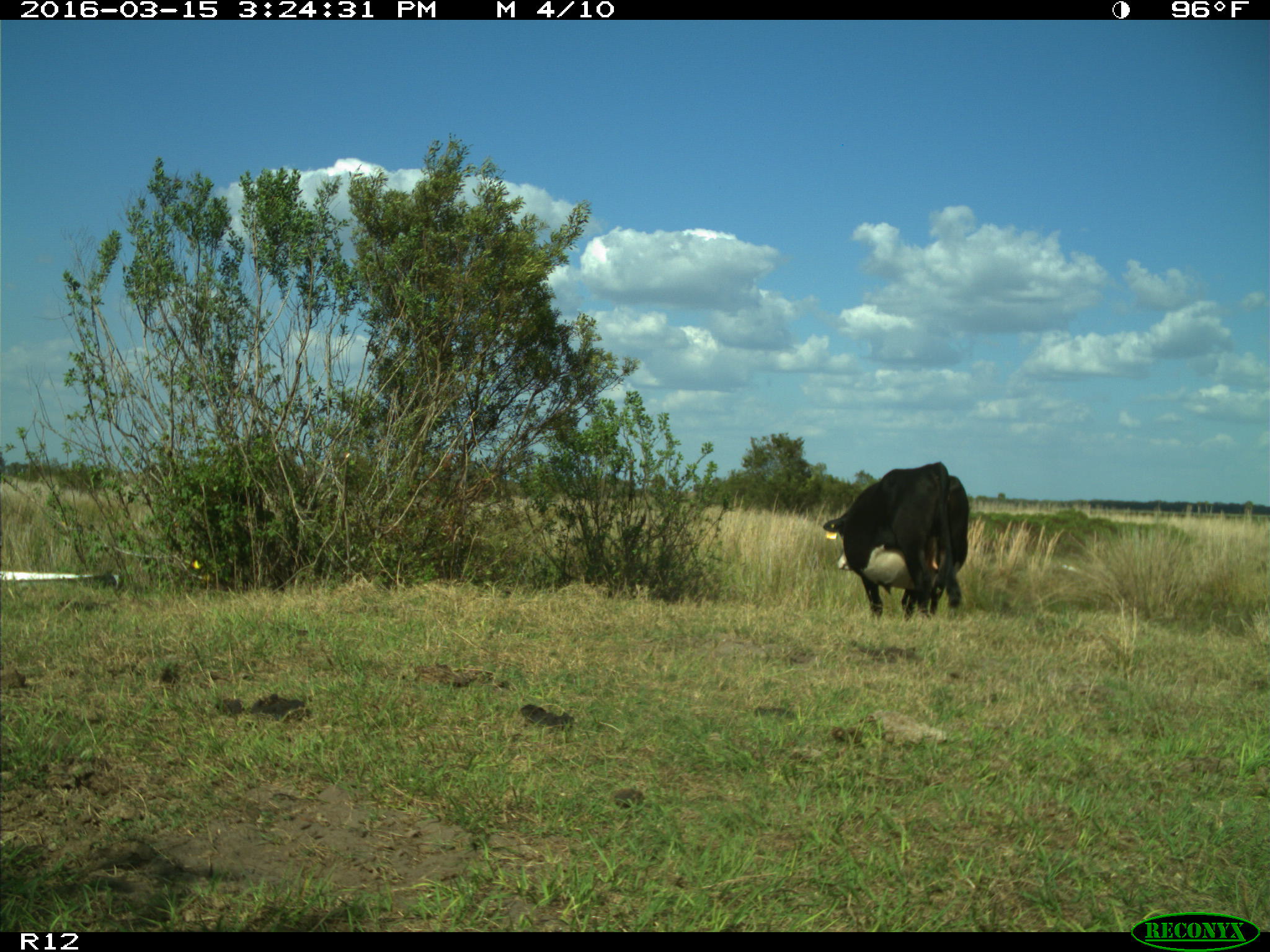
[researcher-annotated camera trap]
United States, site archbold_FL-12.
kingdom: Animalia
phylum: Chordata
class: Mammalia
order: Artiodactyla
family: Bovidae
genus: Bos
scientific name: Bos taurus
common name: domestic cow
Bos taurus (domestic cow).